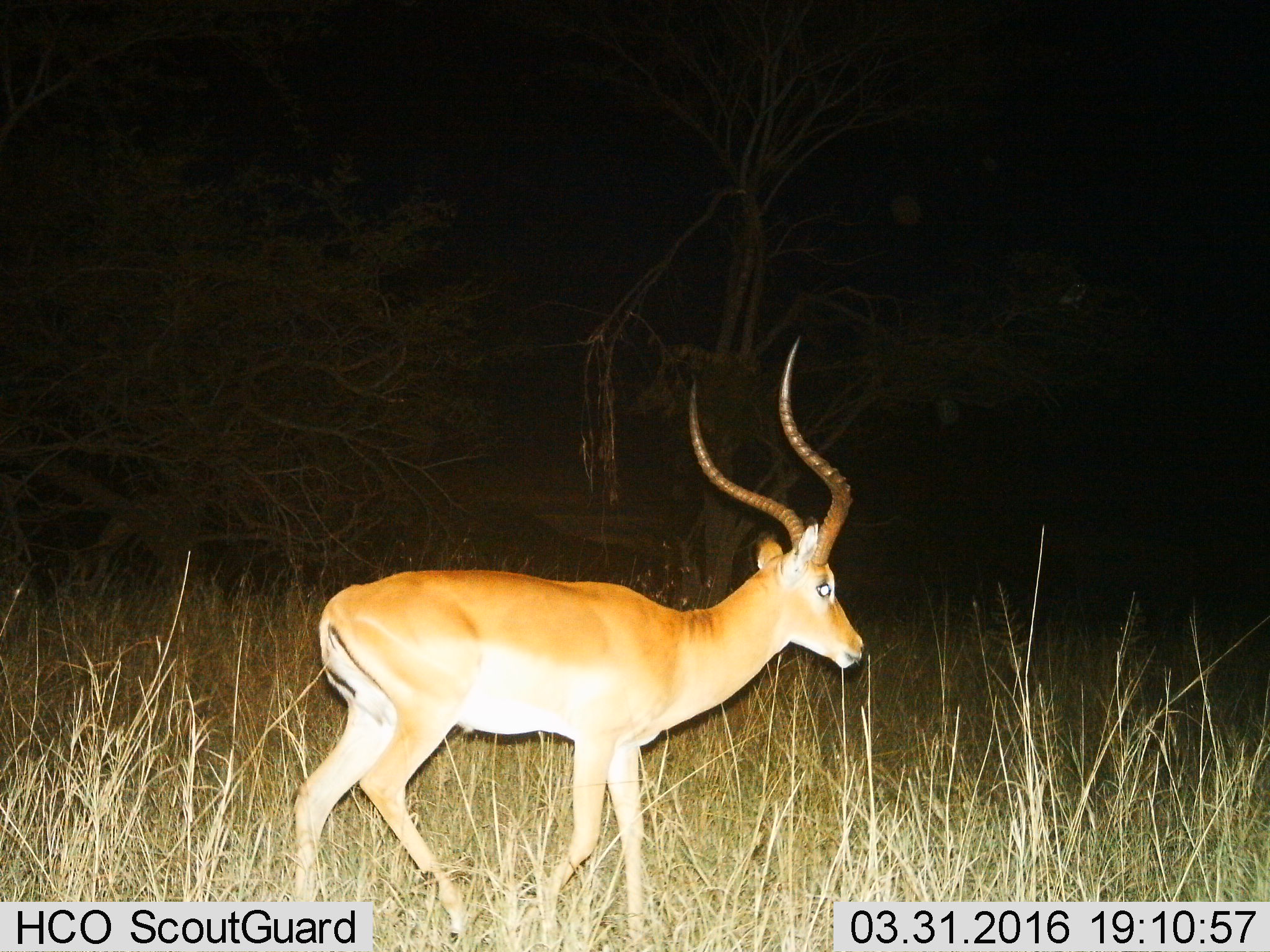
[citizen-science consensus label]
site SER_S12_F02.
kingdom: Animalia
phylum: Chordata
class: Mammalia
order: Artiodactyla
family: Bovidae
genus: Aepyceros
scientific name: Aepyceros melampus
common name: impala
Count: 1.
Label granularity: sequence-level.